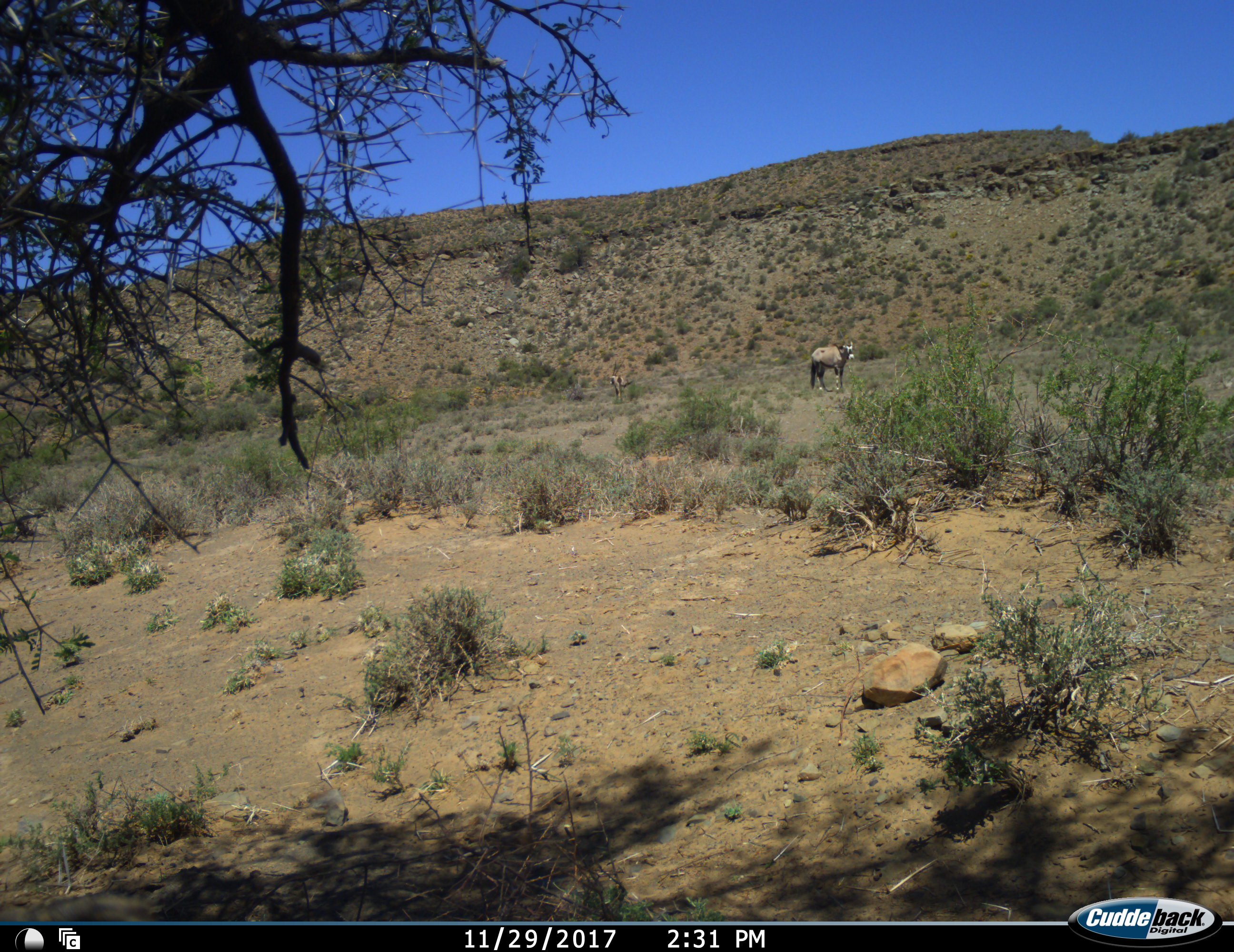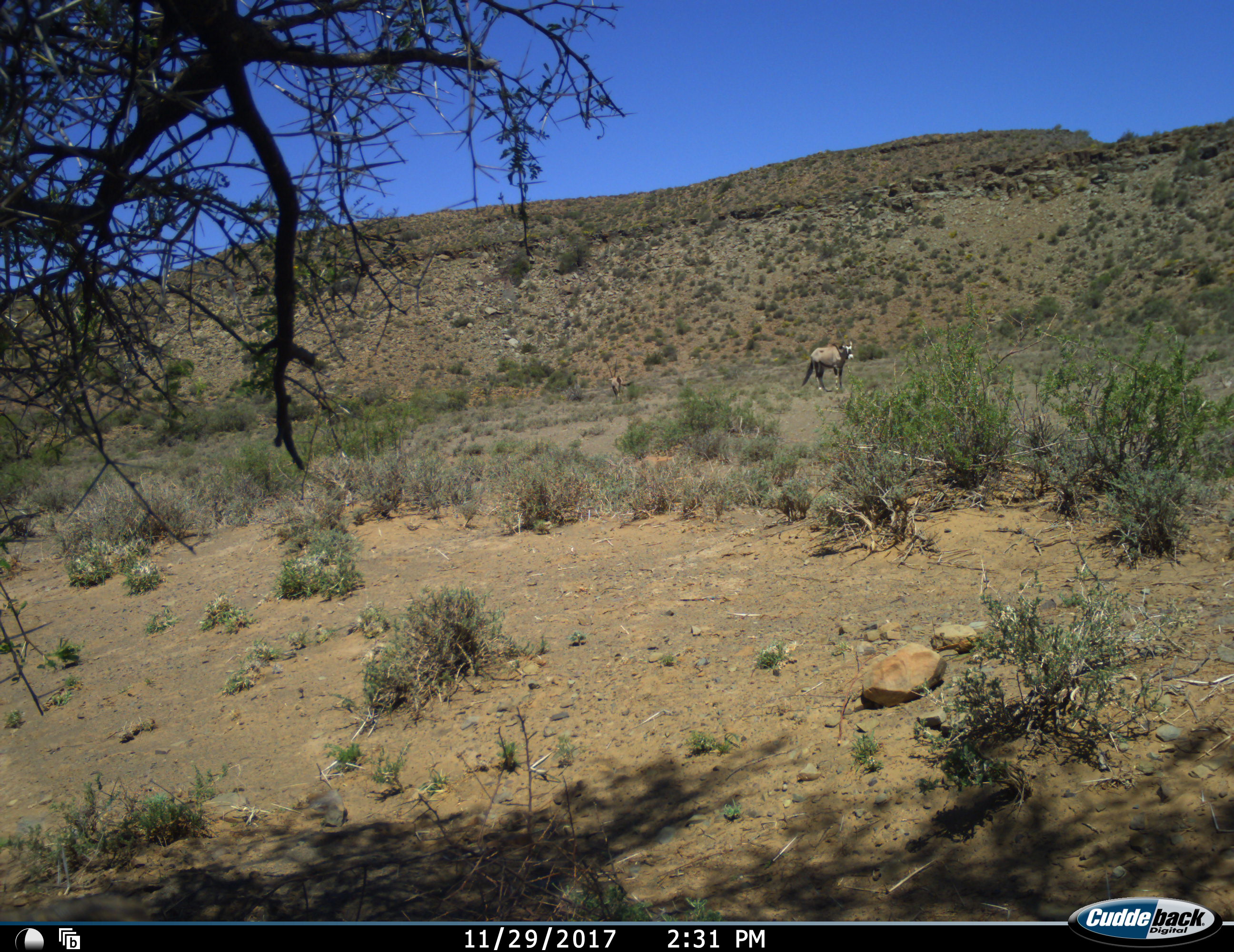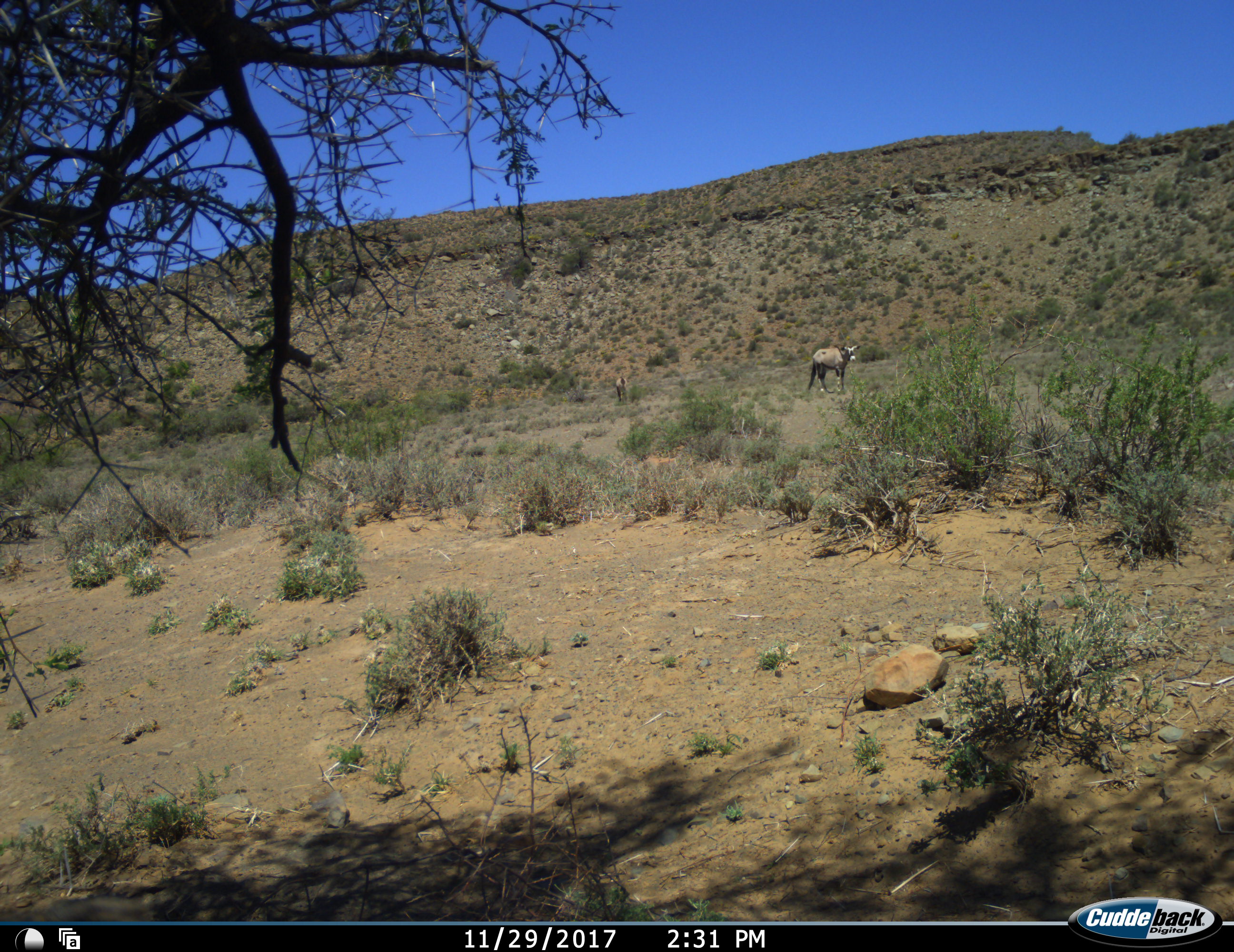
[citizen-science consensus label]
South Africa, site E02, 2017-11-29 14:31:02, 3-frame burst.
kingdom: Animalia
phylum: Chordata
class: Mammalia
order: Artiodactyla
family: Bovidae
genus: Oryx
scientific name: Oryx gazella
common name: gemsbok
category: gemsbokoryx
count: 2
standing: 89%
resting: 0%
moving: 22%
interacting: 0%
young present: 0%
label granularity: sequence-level